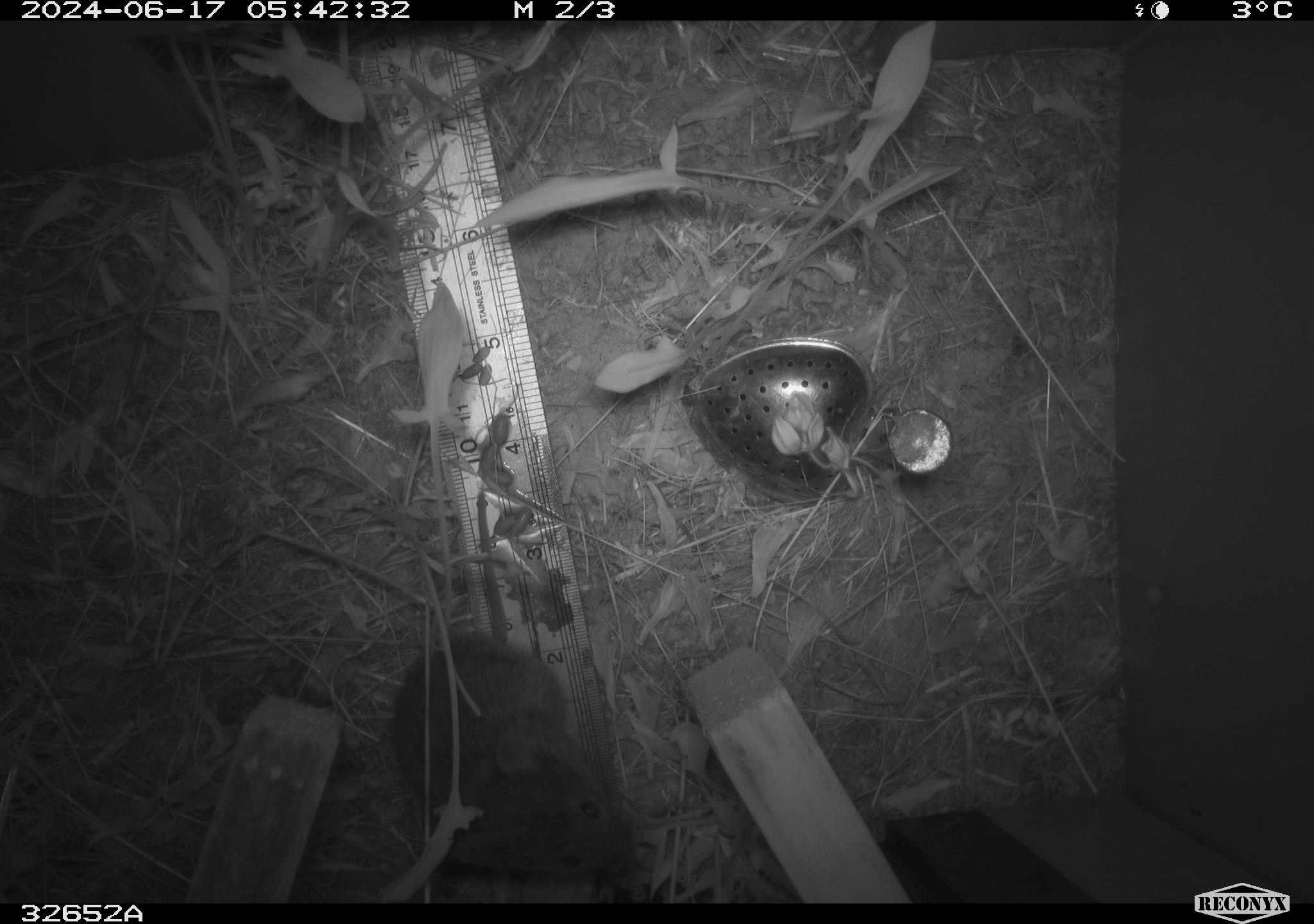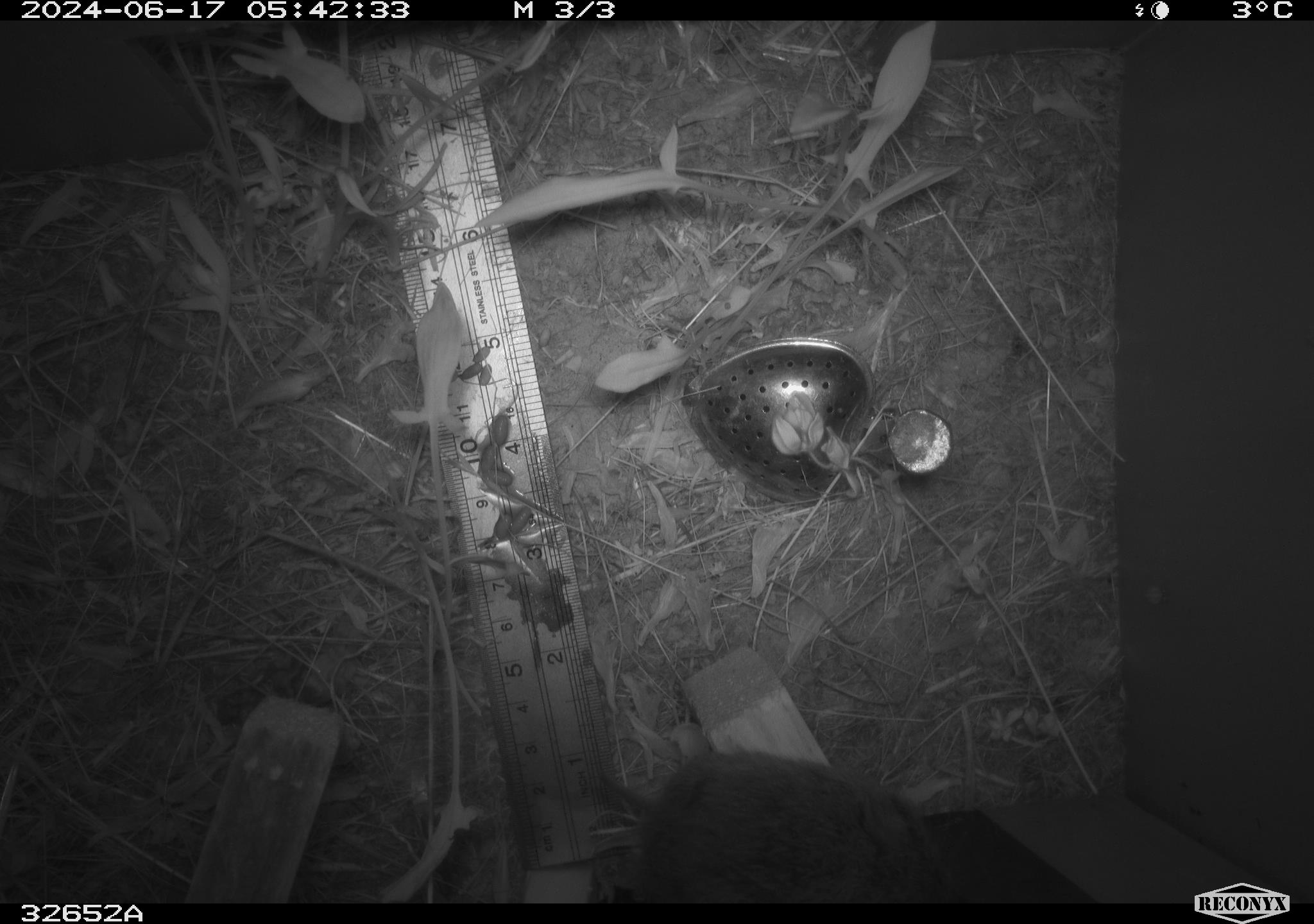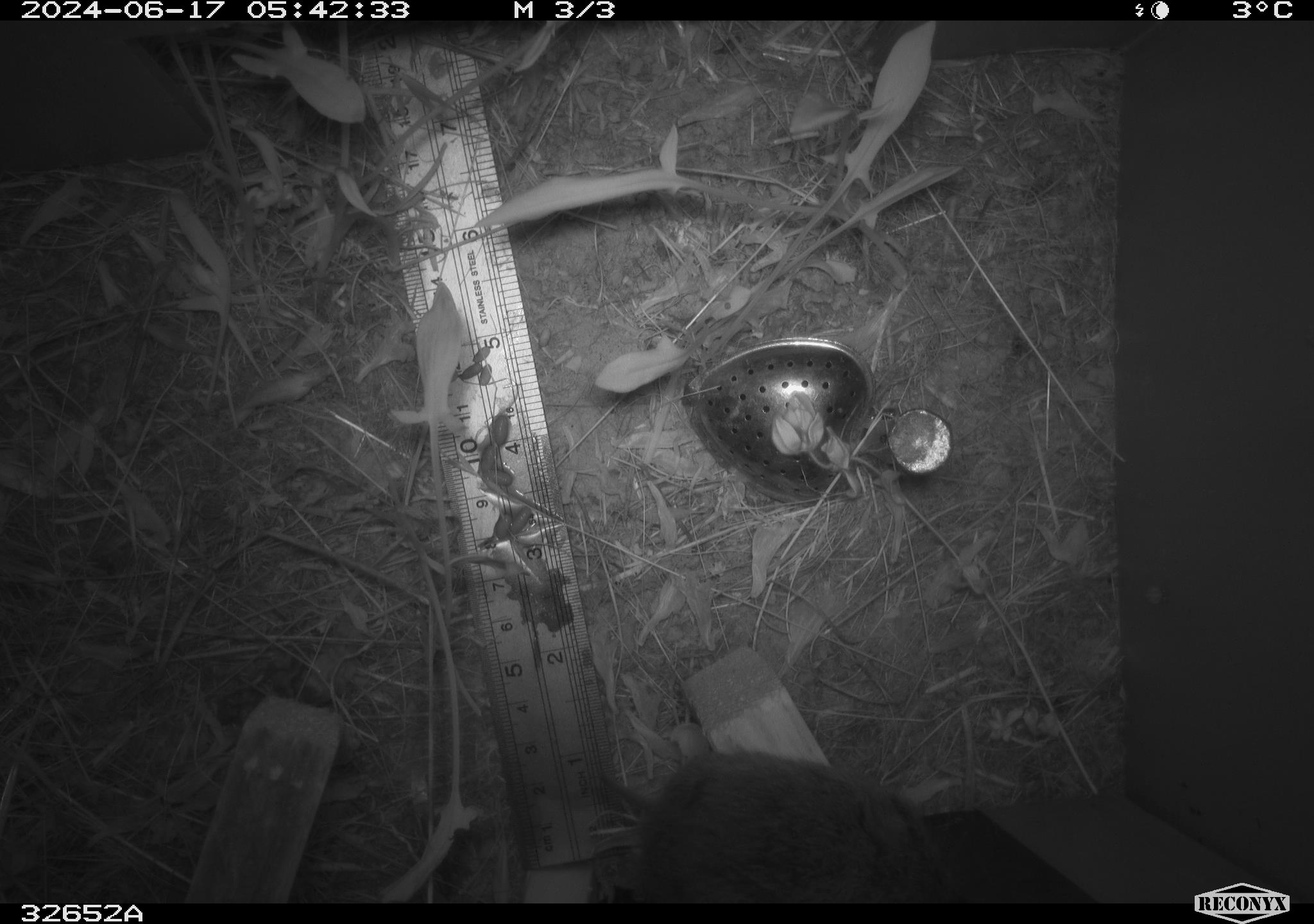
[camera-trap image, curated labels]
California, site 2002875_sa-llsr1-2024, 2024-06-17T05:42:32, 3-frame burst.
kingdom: Animalia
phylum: Chordata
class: Mammalia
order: Rodentia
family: Cricetidae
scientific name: Arvicolinae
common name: voles, lemmings, and muskrats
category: arvicolinae subfamily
Arvicolinae subfamily (voles, lemmings, and muskrats) (Arvicolinae).